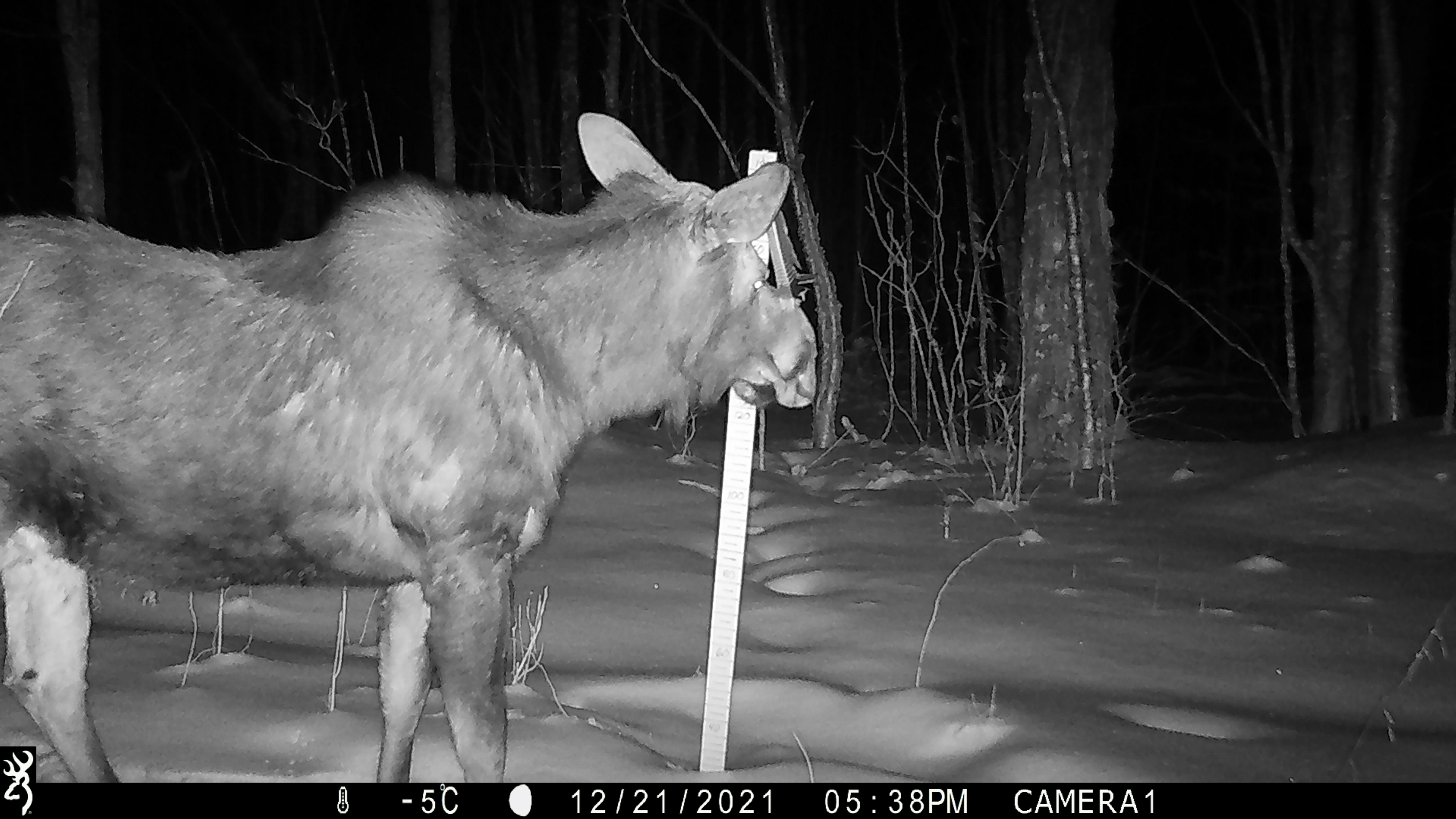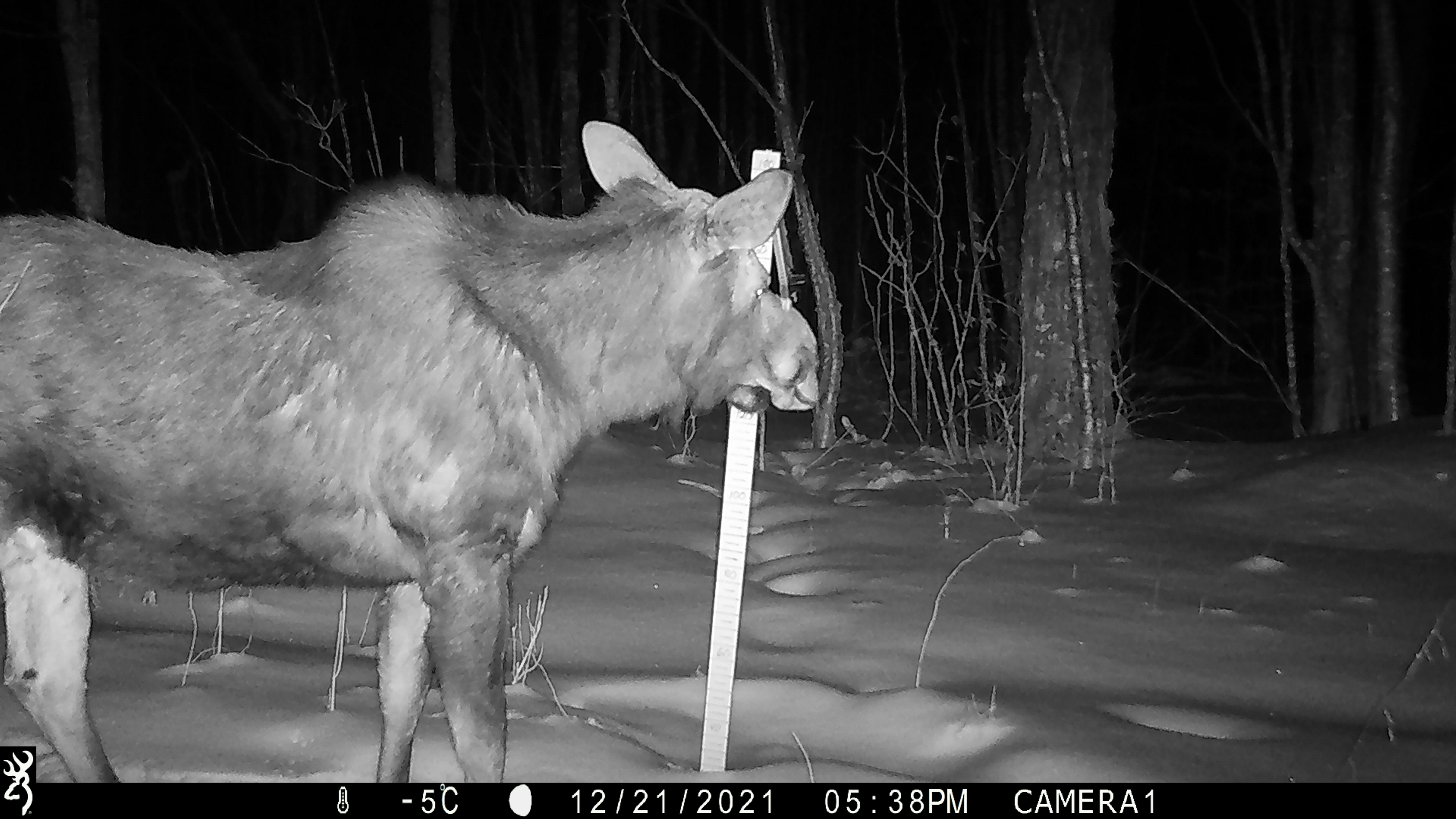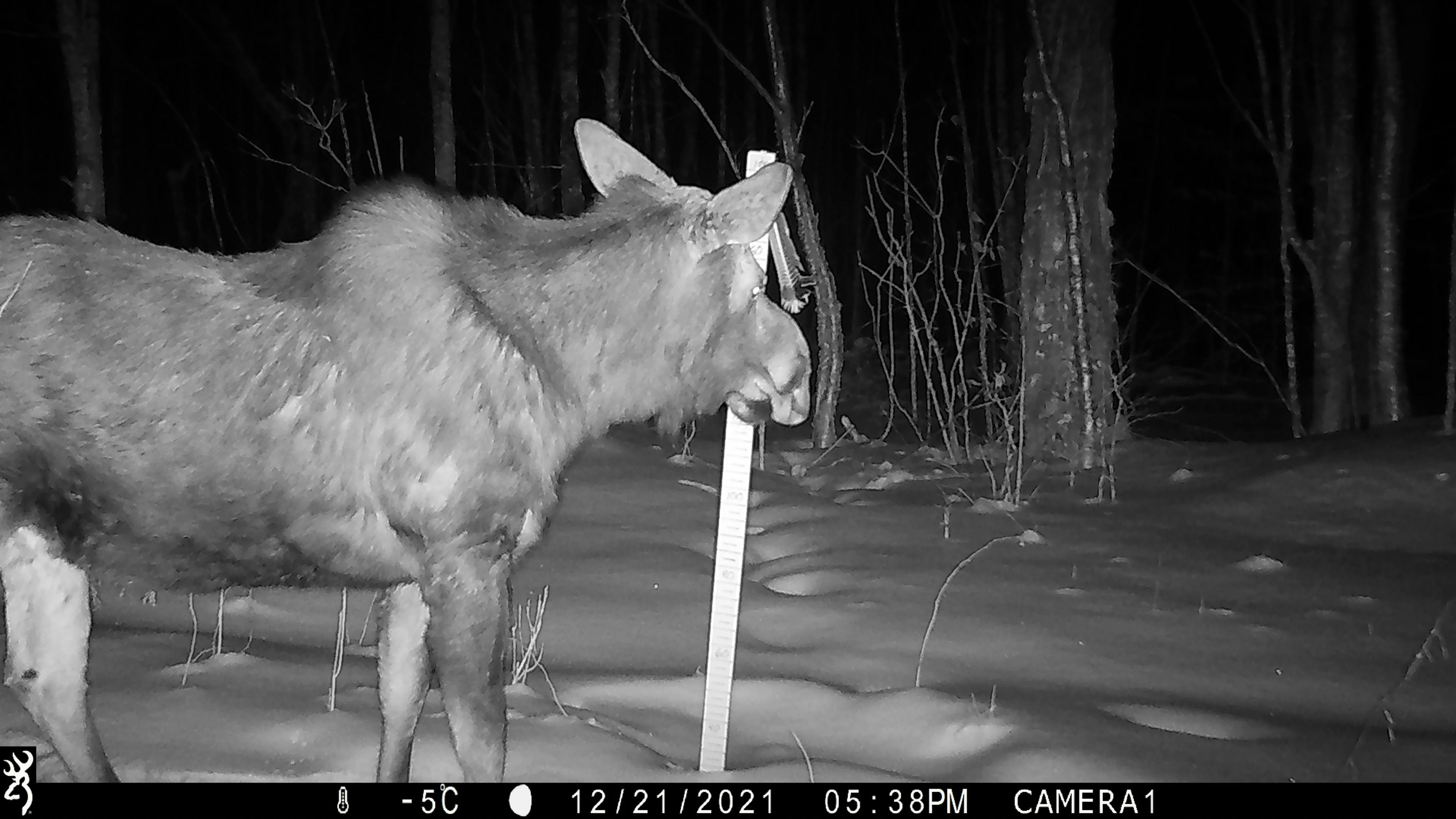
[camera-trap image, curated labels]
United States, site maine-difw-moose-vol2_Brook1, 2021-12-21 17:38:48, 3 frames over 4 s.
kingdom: Animalia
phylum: Chordata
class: Mammalia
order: Artiodactyla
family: Cervidae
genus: Alces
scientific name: Alces alces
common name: moose